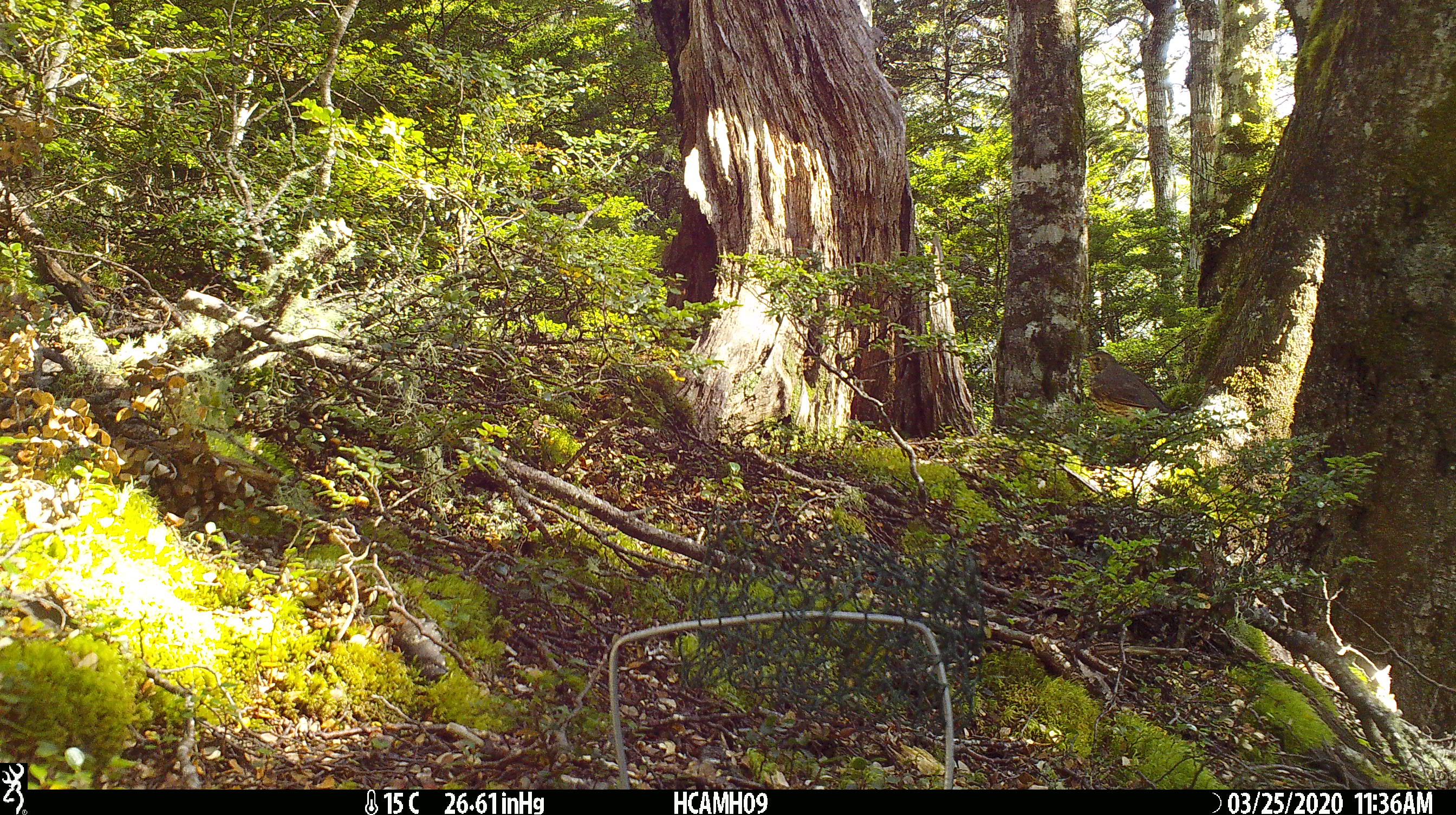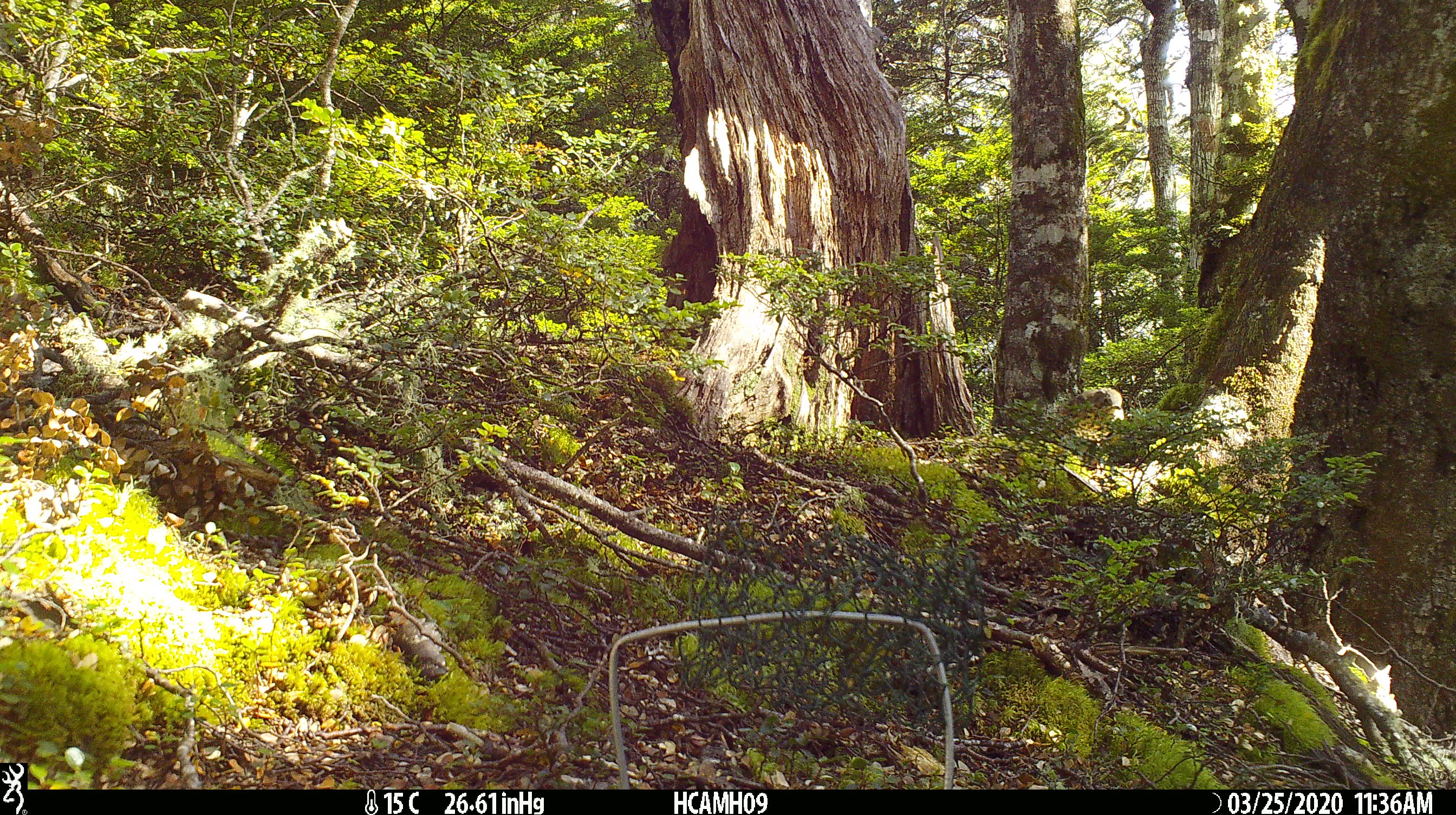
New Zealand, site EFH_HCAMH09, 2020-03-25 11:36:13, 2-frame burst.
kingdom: Animalia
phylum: Chordata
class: Aves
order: Passeriformes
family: Turdidae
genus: Turdus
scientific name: Turdus philomelos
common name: song thrush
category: thrush